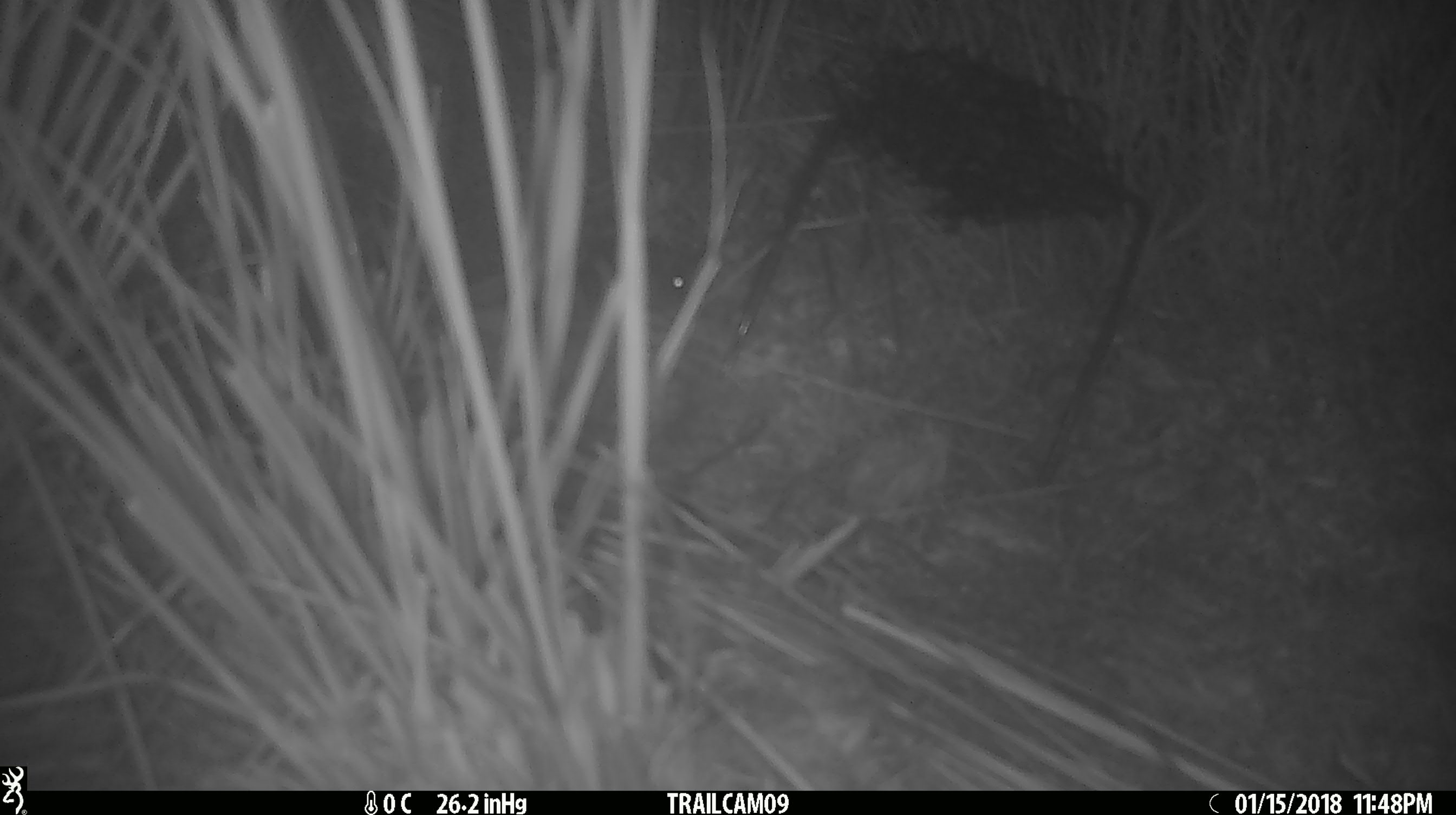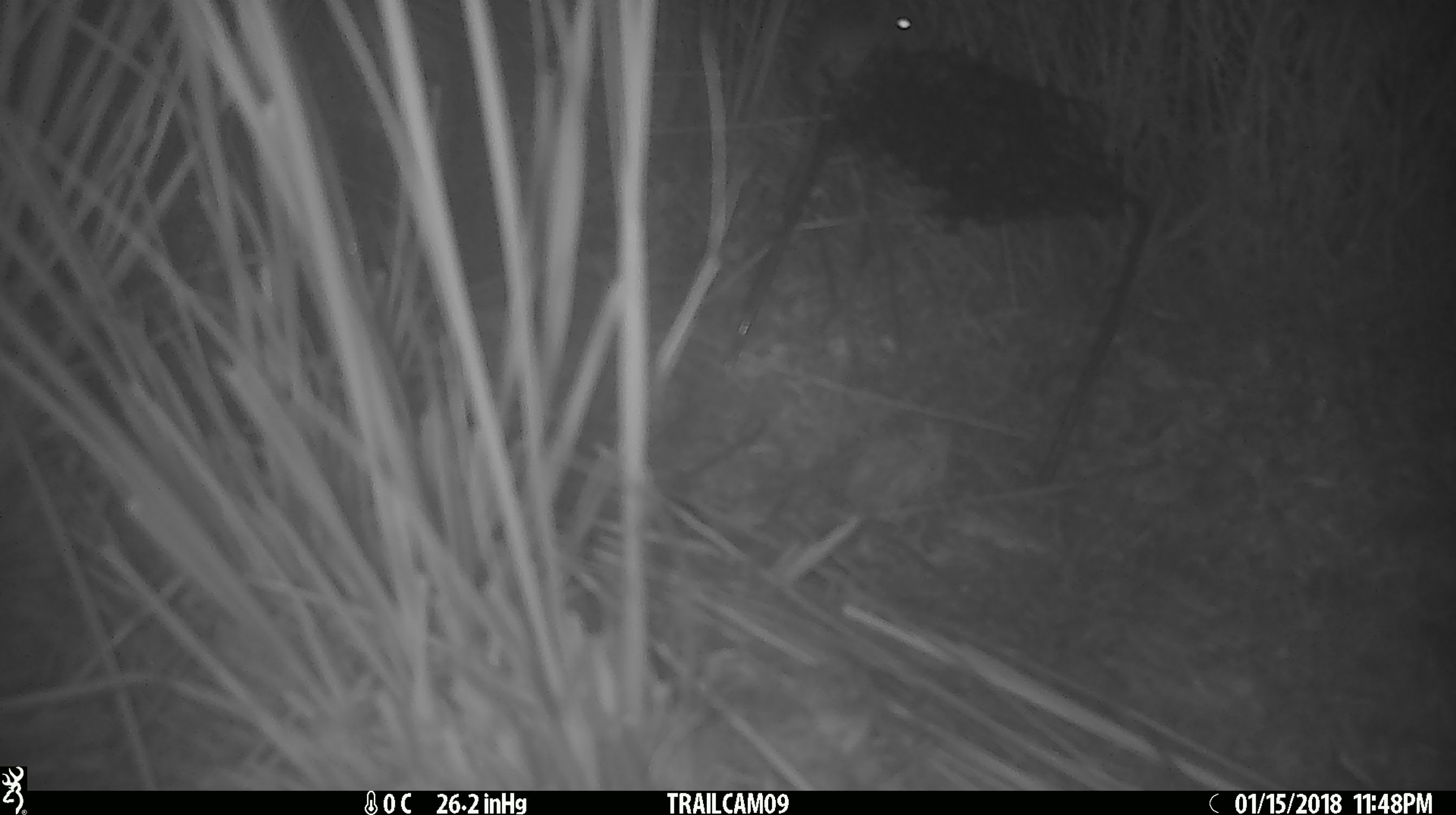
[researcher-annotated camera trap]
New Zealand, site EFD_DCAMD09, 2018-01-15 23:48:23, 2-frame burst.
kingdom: Animalia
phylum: Chordata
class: Mammalia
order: Rodentia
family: Muridae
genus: Mus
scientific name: Mus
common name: mouse